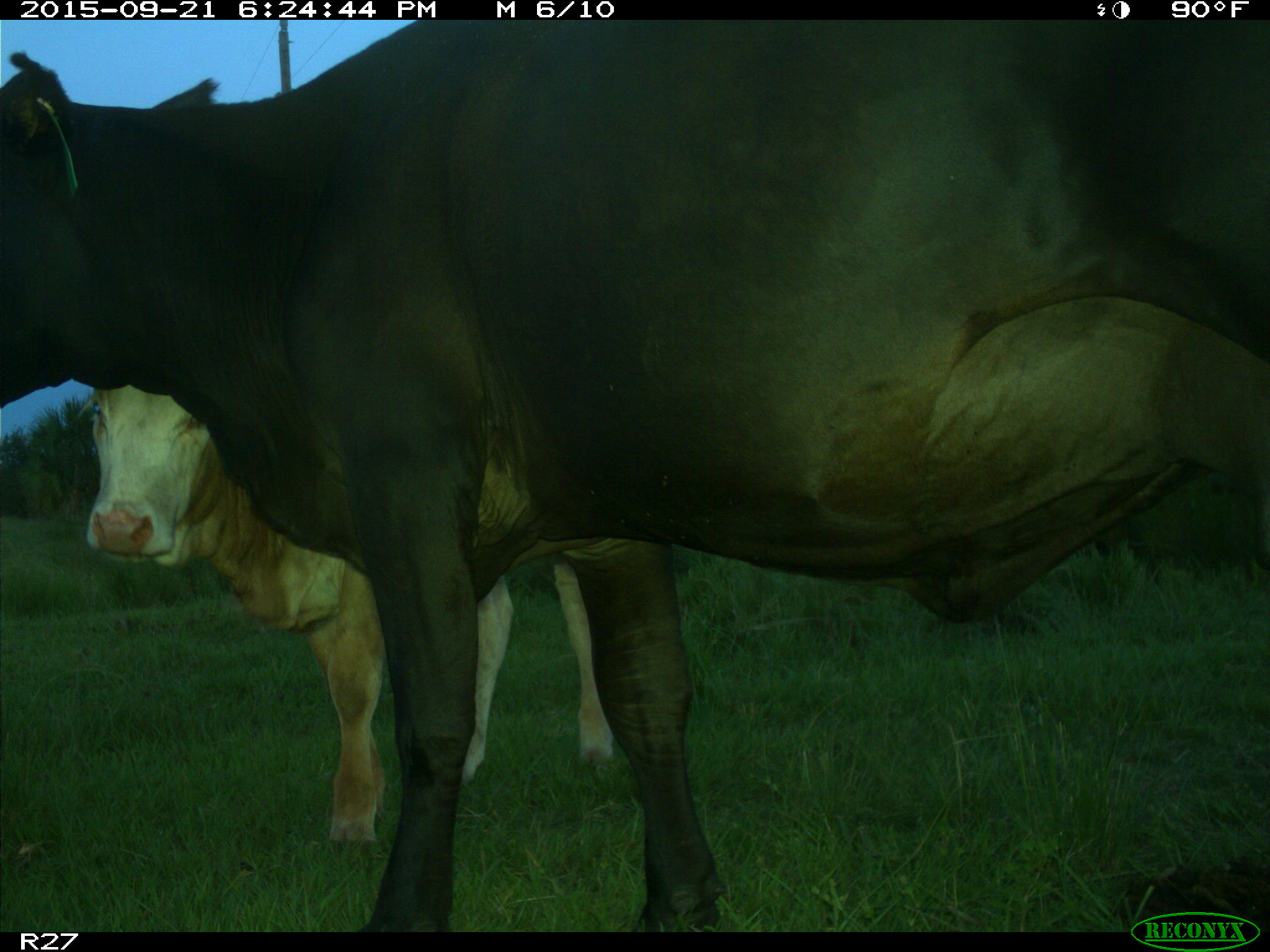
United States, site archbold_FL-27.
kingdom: Animalia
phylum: Chordata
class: Mammalia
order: Artiodactyla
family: Bovidae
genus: Bos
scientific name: Bos taurus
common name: domestic cow